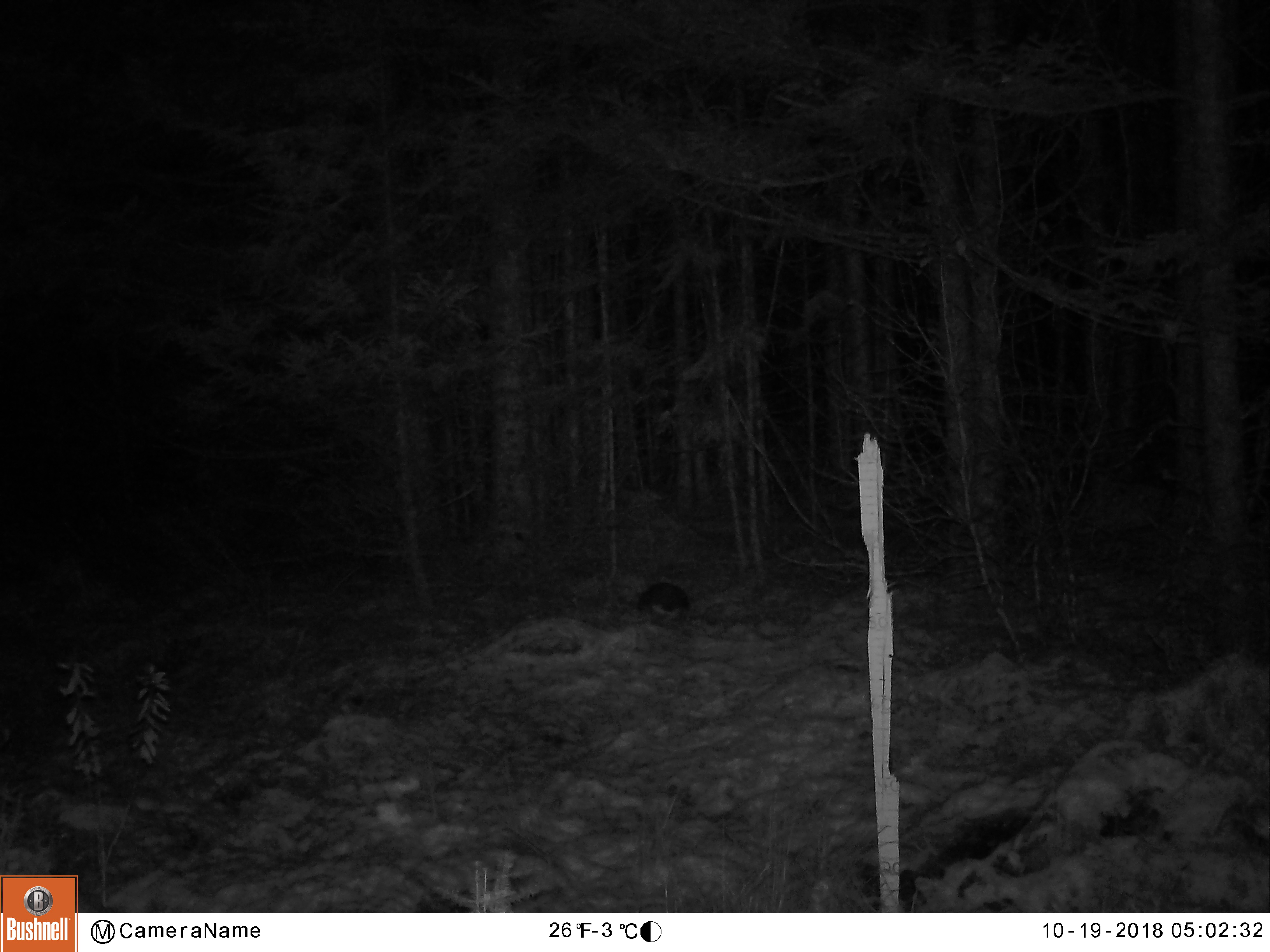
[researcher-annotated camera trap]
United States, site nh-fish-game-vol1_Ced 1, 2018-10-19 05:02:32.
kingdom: Animalia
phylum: Chordata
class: Mammalia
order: Lagomorpha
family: Leporidae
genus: Lepus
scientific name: Lepus americanus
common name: snowshoe hare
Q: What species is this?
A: Snowshoe hare (Lepus americanus).